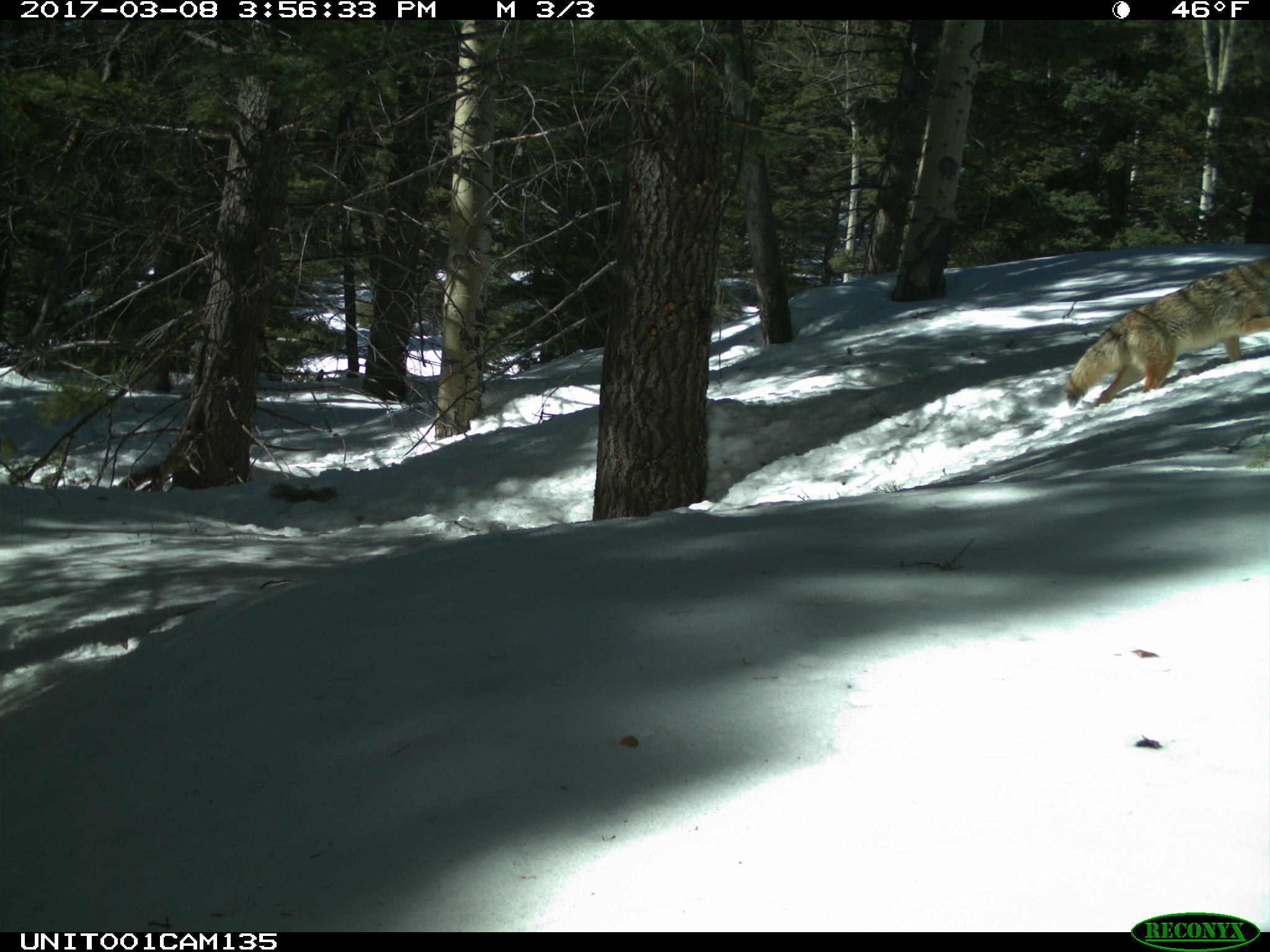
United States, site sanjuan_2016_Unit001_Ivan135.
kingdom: Animalia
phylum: Chordata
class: Mammalia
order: Carnivora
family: Canidae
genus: Canis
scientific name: Canis latrans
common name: coyote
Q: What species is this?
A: Canis latrans (coyote).